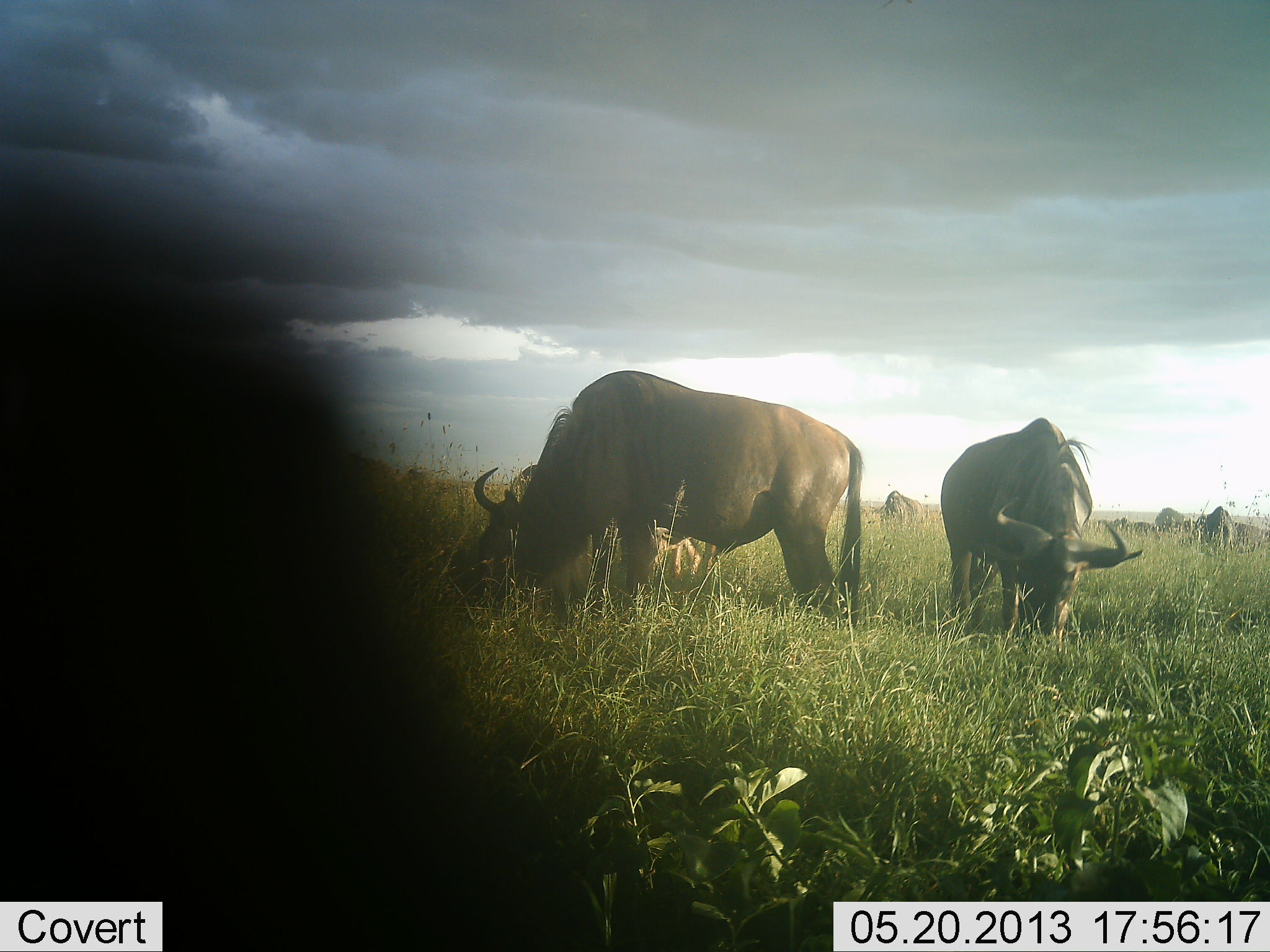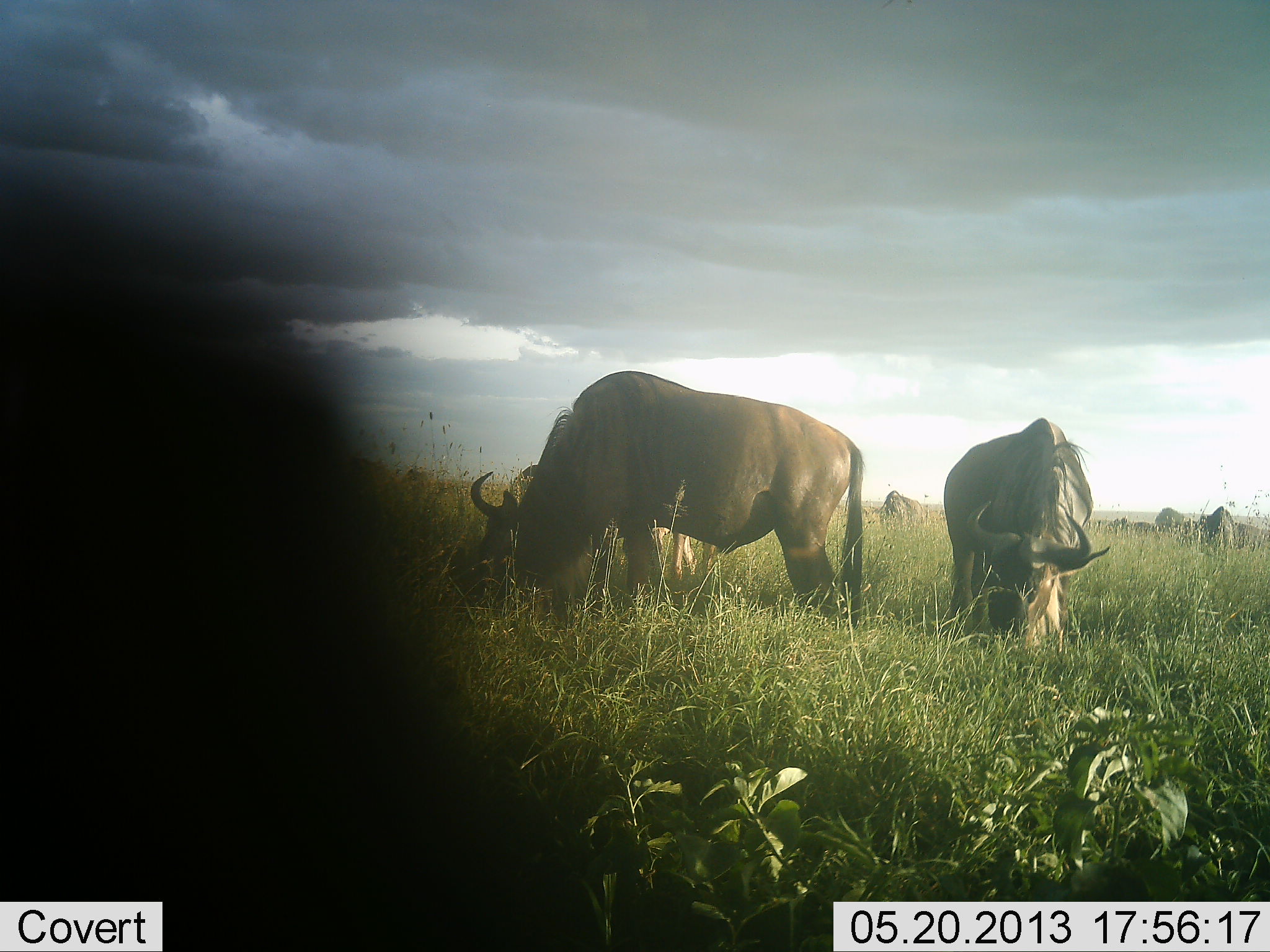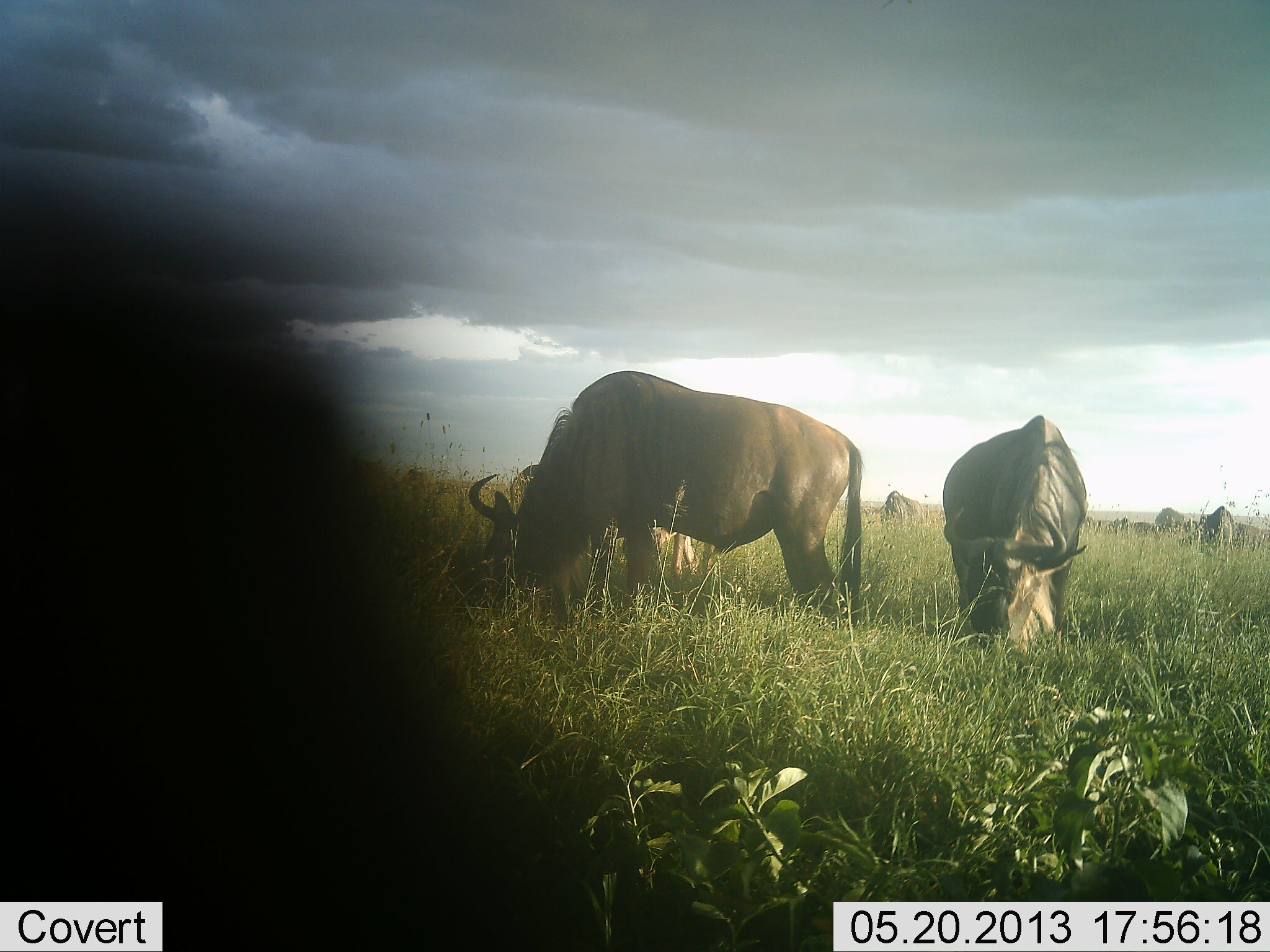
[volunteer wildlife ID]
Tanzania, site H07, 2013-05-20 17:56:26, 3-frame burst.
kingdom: Animalia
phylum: Chordata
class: Mammalia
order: Artiodactyla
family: Bovidae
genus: Connochaetes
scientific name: Connochaetes taurinus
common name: blue wildebeest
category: wildebeest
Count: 10.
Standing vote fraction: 33%.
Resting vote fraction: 0%.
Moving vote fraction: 0%.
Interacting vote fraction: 0%.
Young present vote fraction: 4%.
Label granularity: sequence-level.